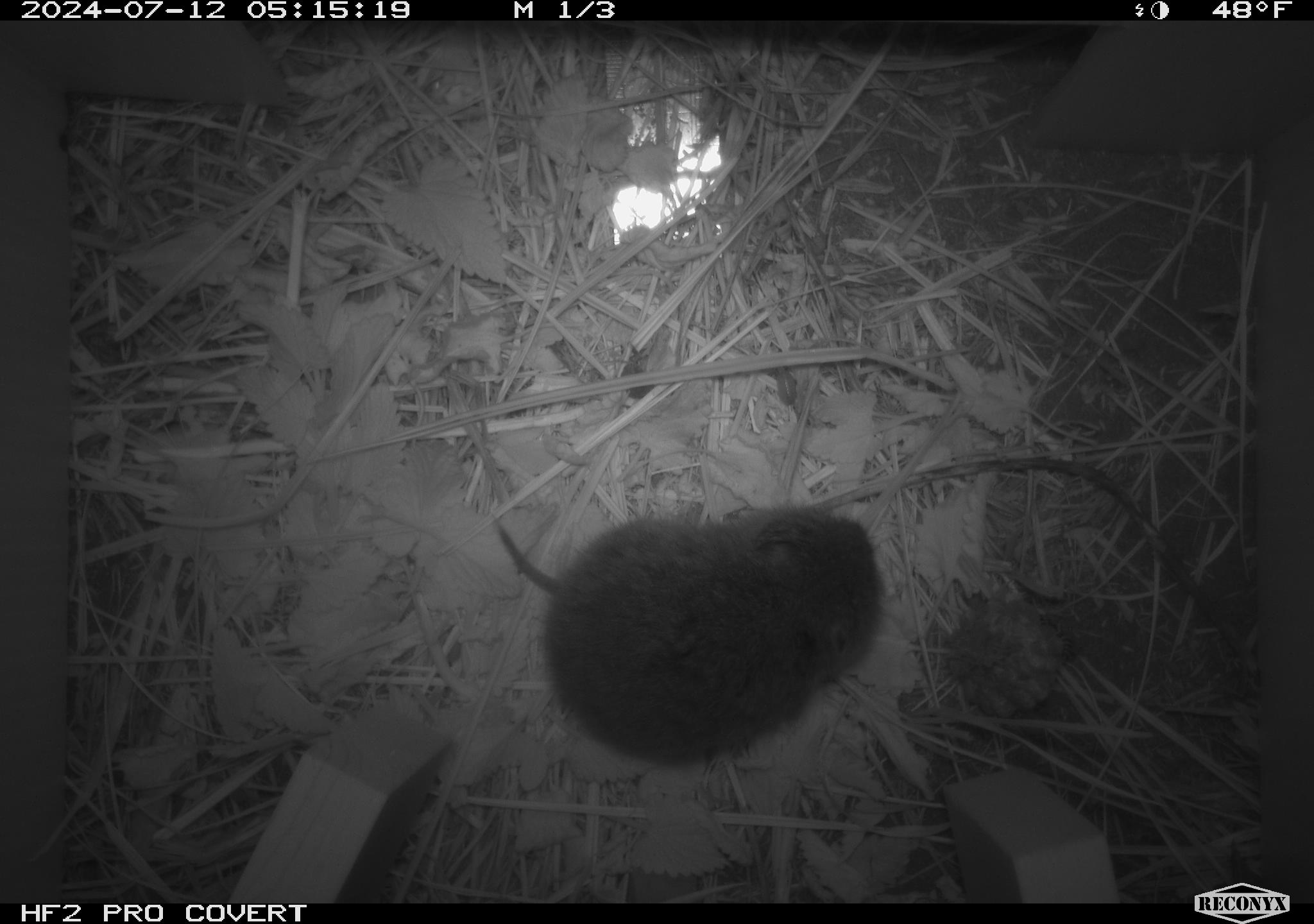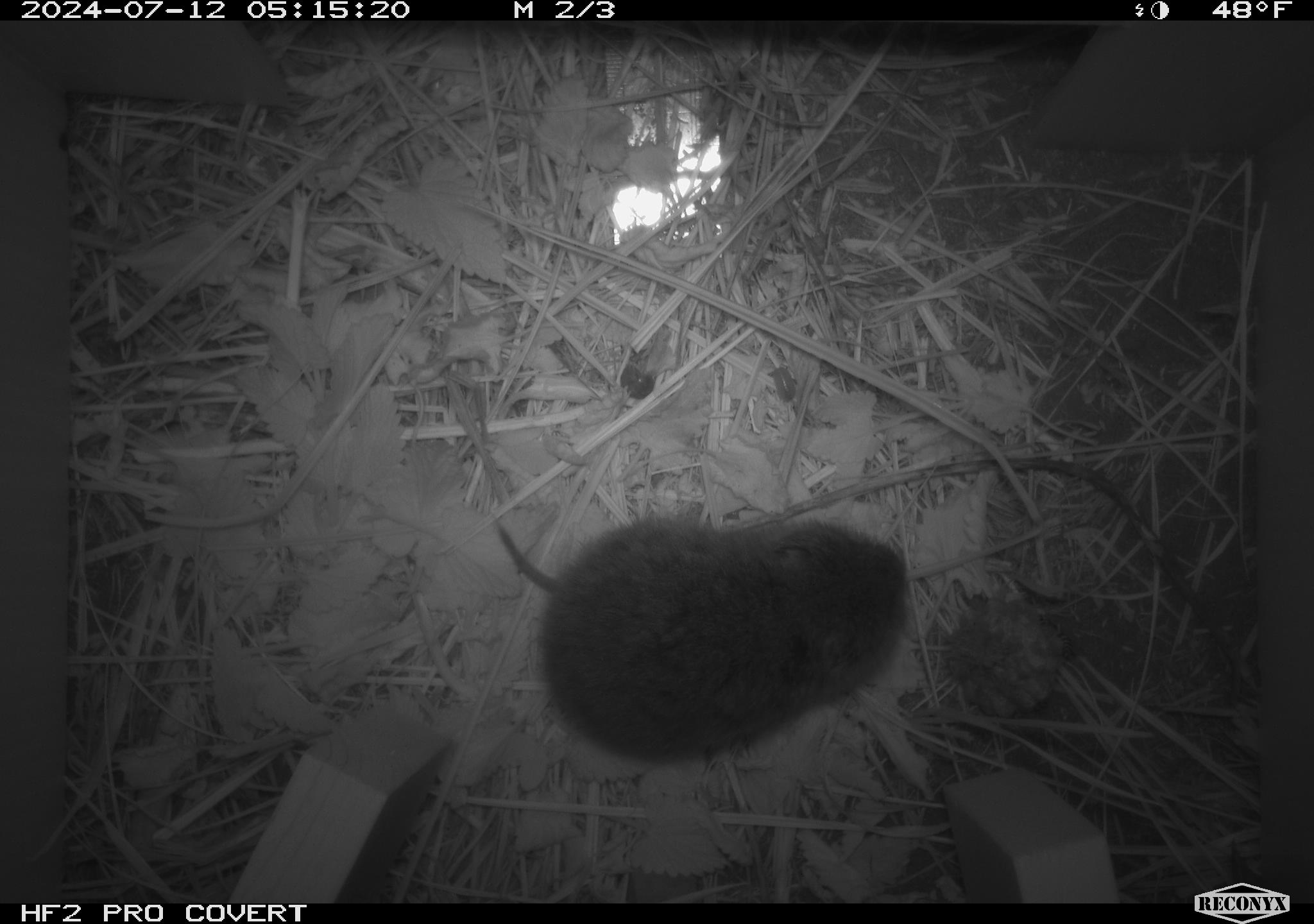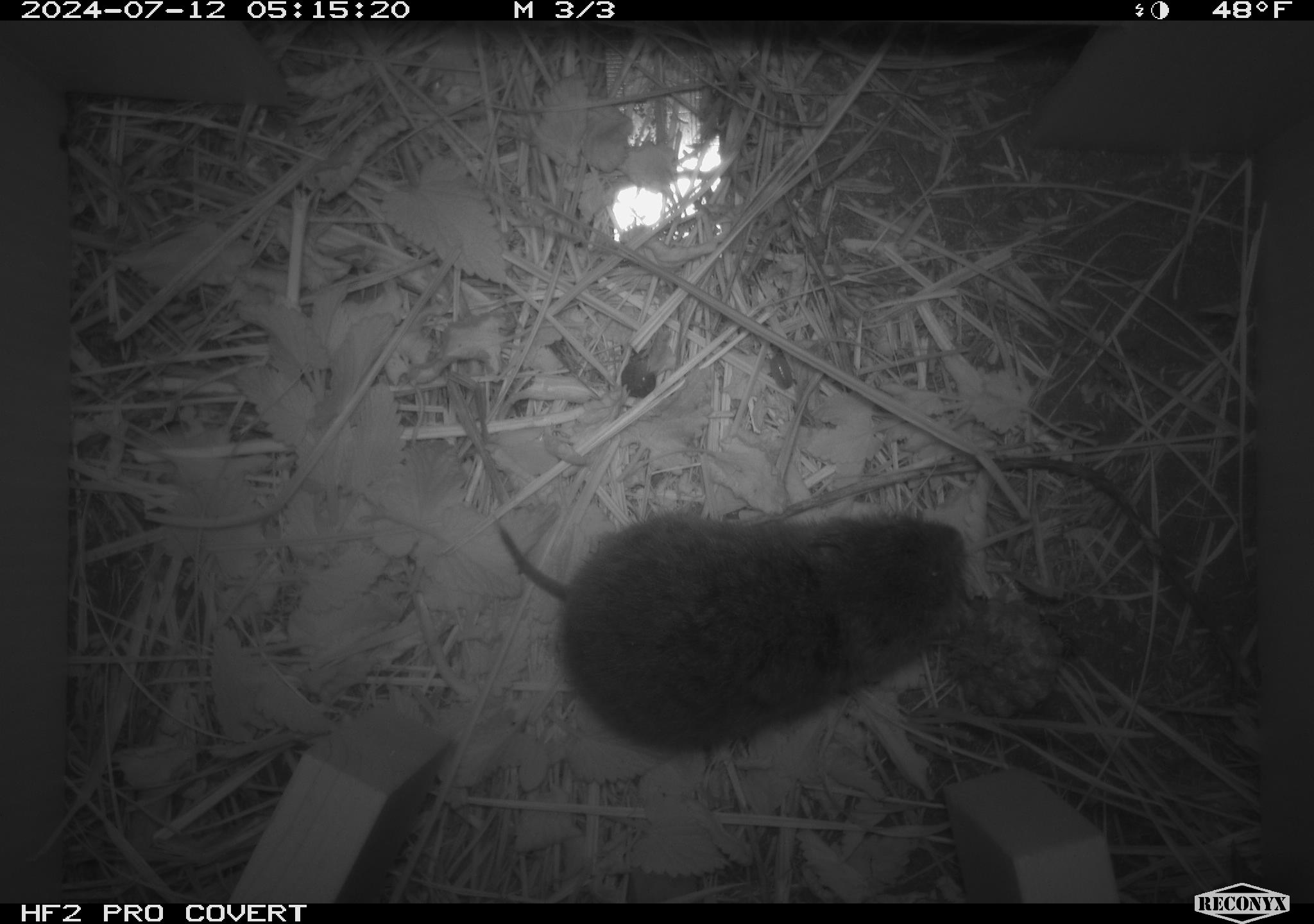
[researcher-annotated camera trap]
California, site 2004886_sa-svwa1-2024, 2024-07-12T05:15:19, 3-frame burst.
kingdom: Animalia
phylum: Chordata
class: Mammalia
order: Rodentia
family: Cricetidae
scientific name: Arvicolinae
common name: voles, lemmings, and muskrats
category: arvicolinae subfamily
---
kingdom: Animalia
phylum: Arthropoda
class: Malacostraca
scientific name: Malacostraca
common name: amphipods, crabs, isopods, krill, lobsters and shrimps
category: malacostracan